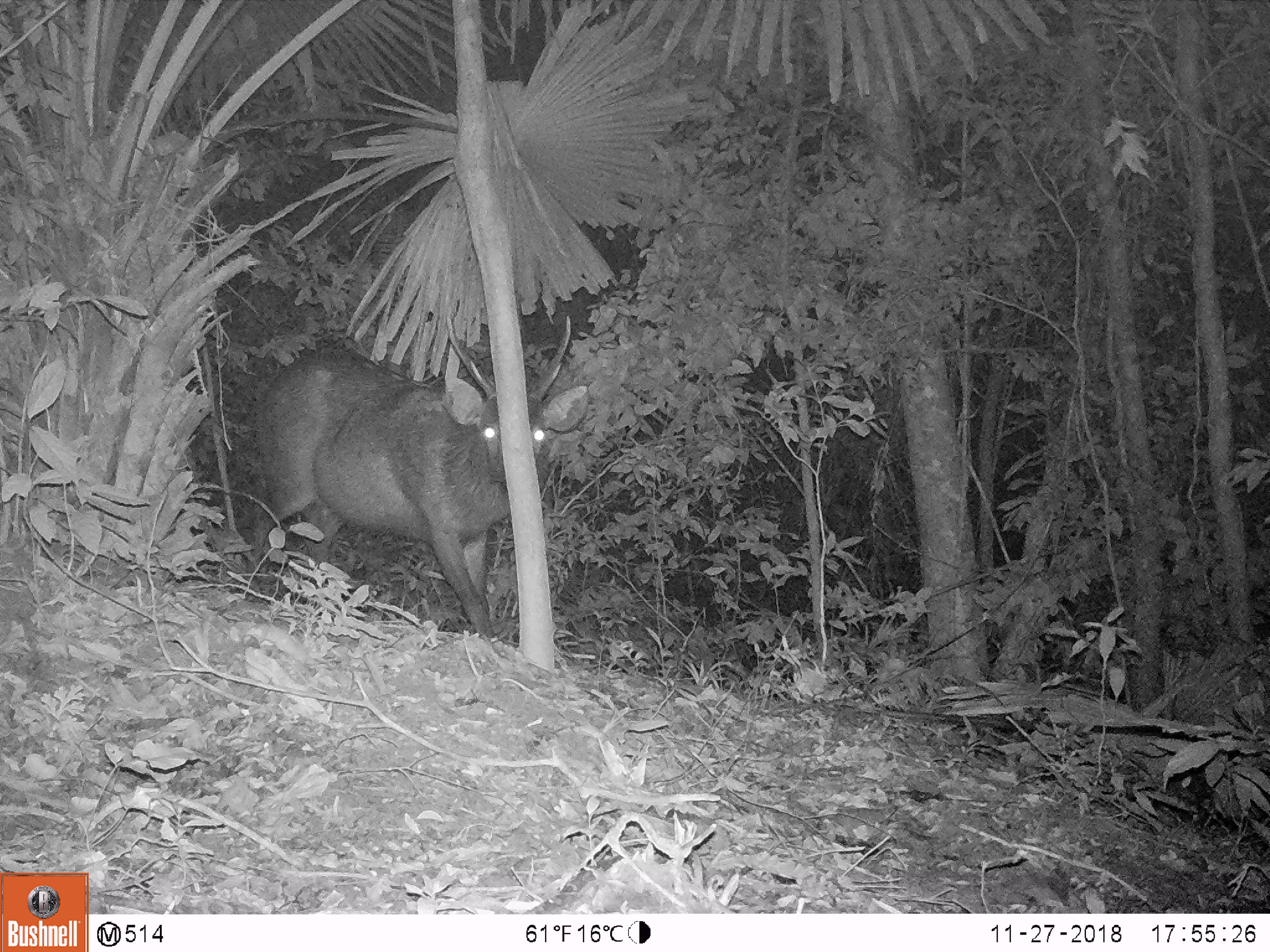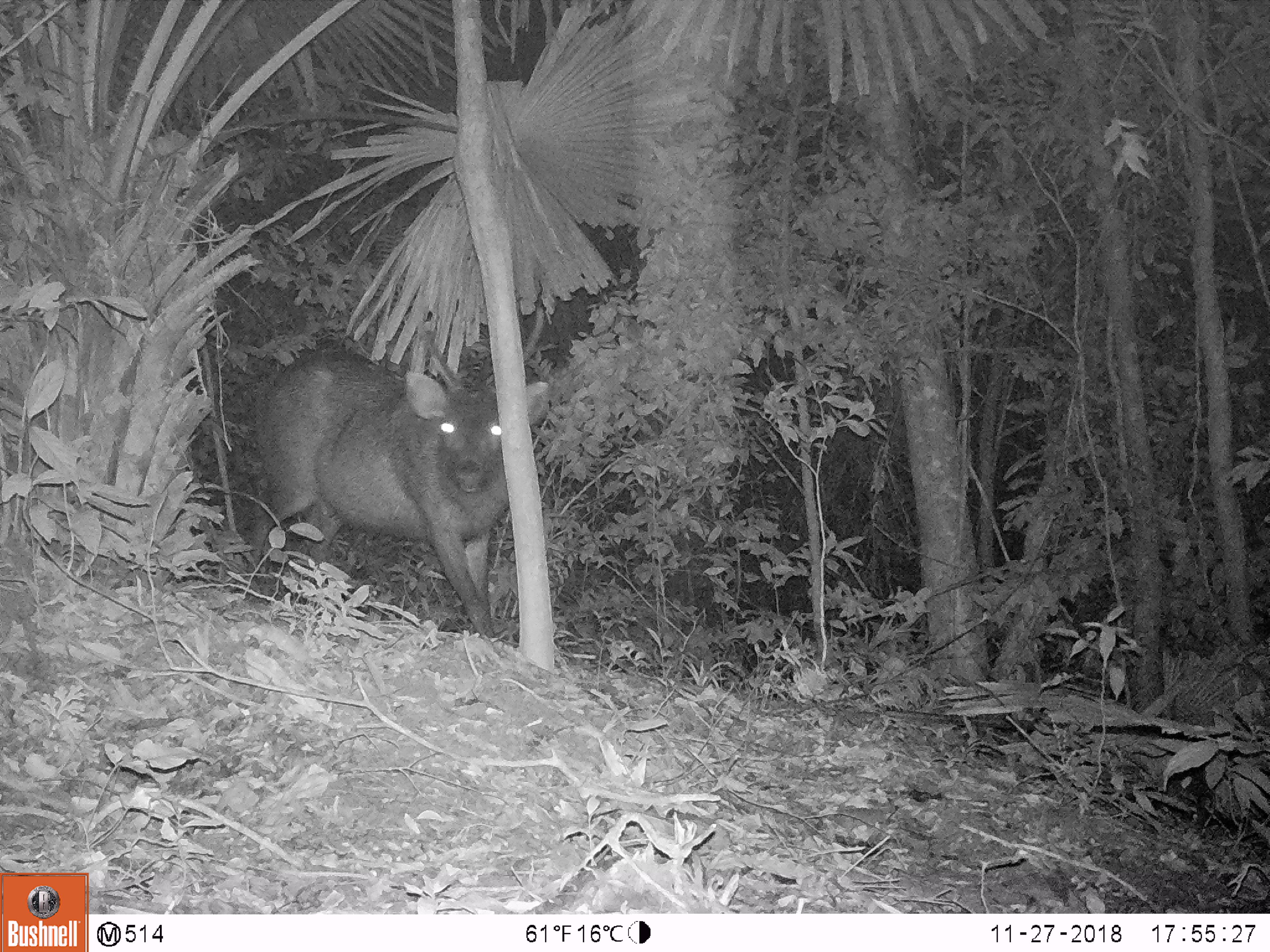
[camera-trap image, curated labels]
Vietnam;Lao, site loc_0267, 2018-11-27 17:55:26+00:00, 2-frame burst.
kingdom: Animalia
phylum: Chordata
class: Mammalia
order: Artiodactyla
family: Cervidae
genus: Rusa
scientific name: Rusa unicolor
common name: sambar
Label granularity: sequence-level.